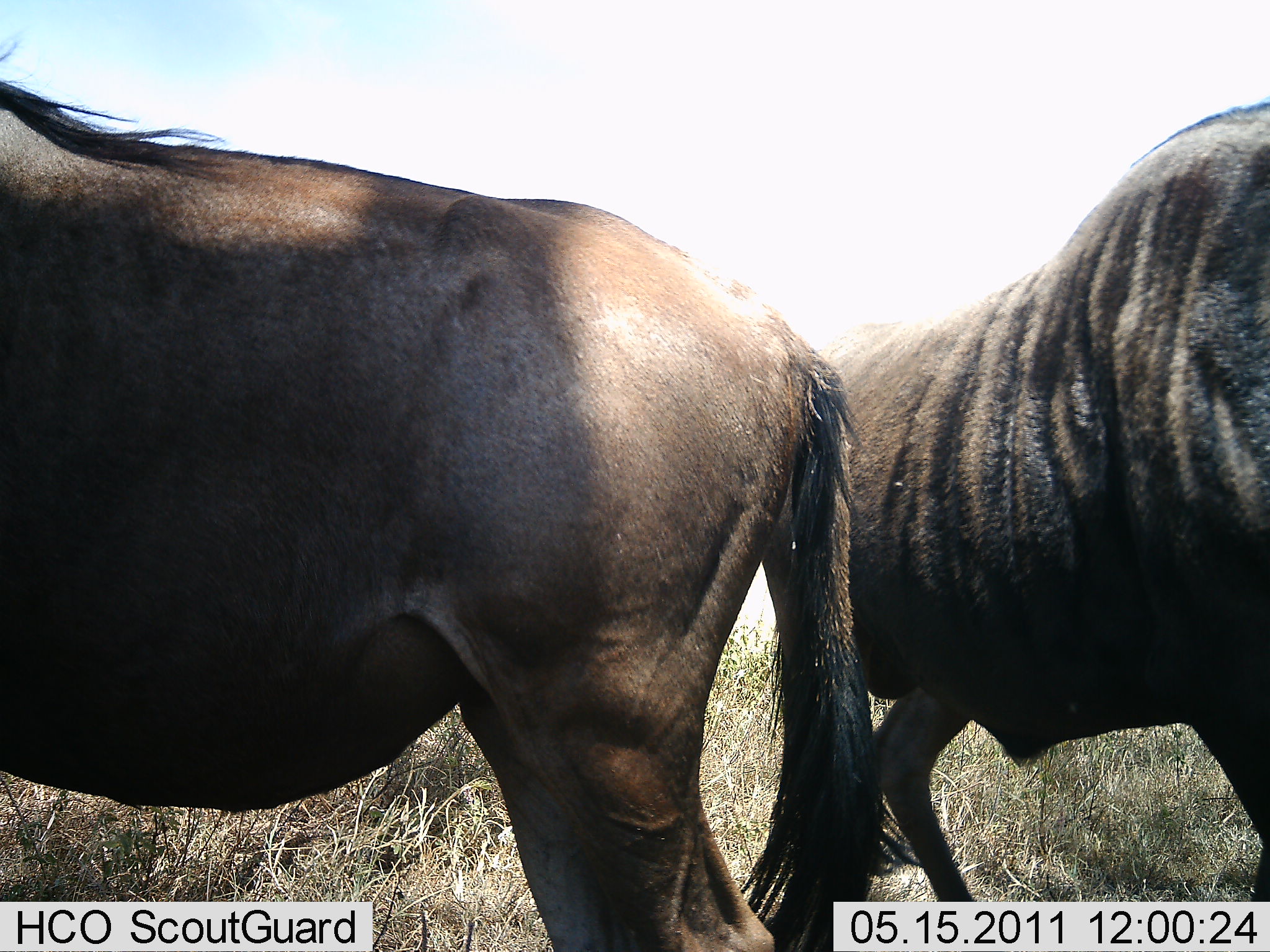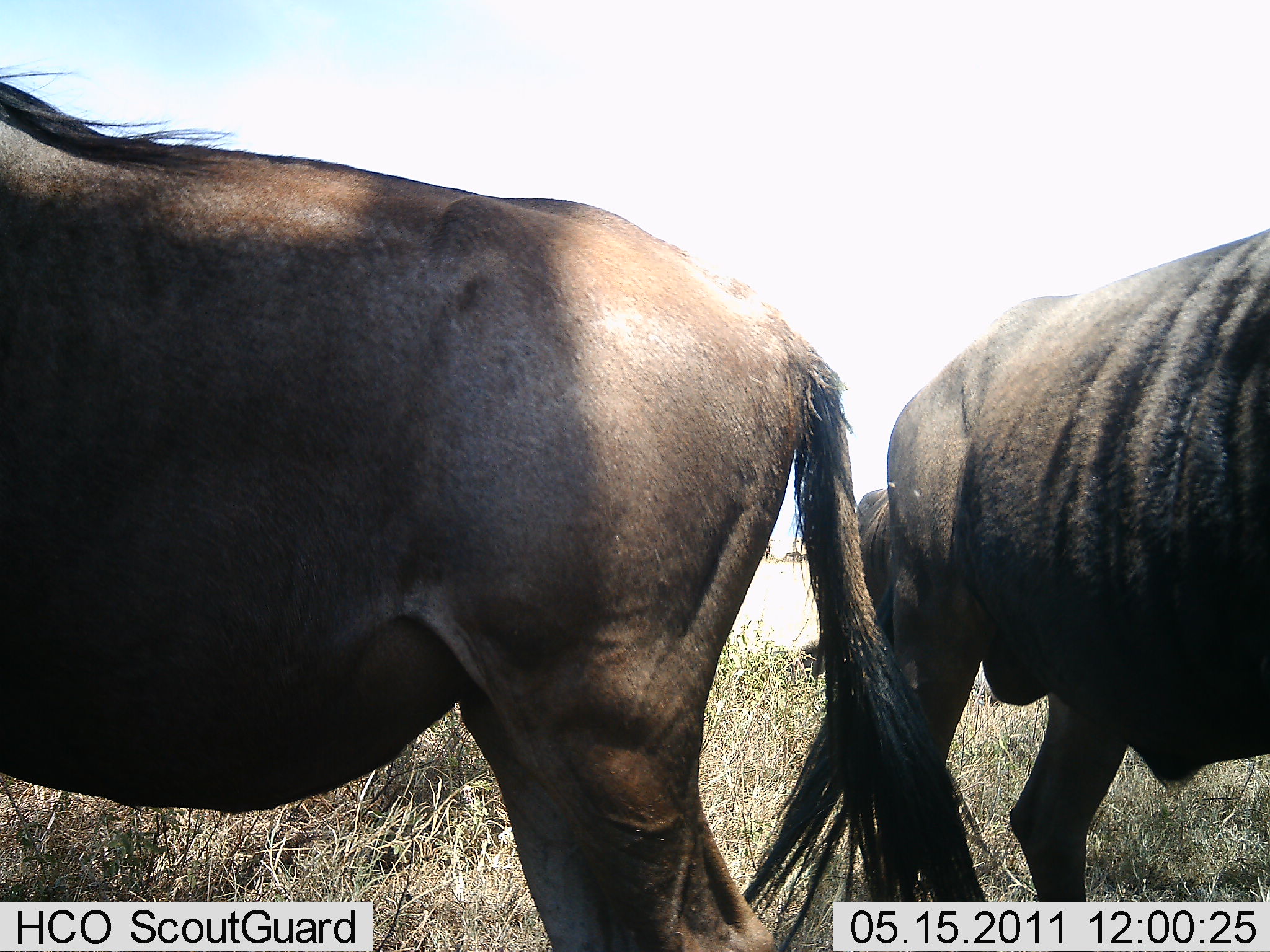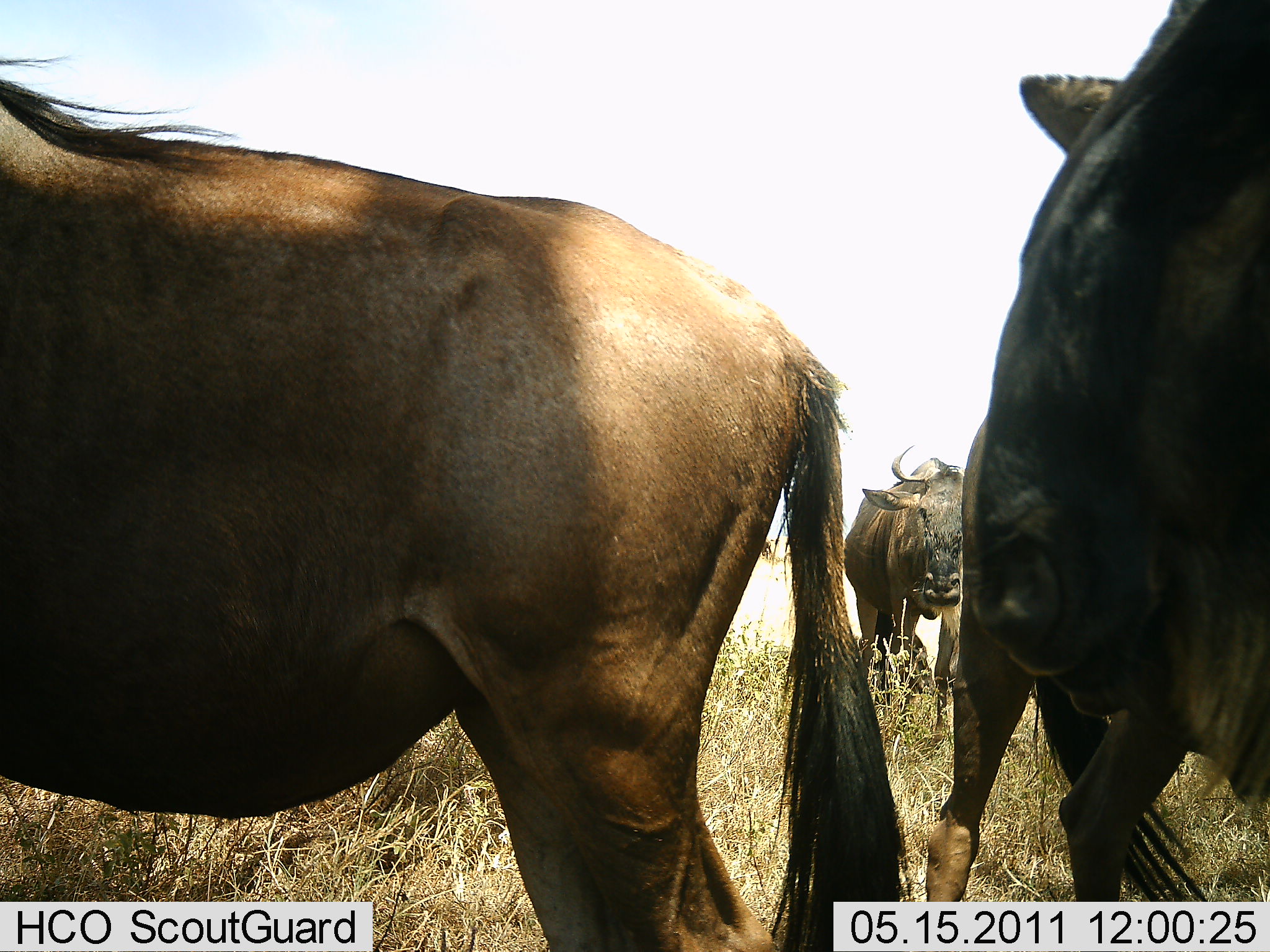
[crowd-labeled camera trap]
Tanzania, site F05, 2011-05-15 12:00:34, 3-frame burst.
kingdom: Animalia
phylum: Chordata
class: Mammalia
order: Artiodactyla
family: Bovidae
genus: Connochaetes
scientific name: Connochaetes taurinus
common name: blue wildebeest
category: wildebeest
Wildebeest (blue wildebeest) (Connochaetes taurinus), count 3. Behavior (volunteer vote fractions): standing 73%, resting 0%, moving 55%, interacting 0%. Young present (vote fraction): 0%. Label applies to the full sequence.